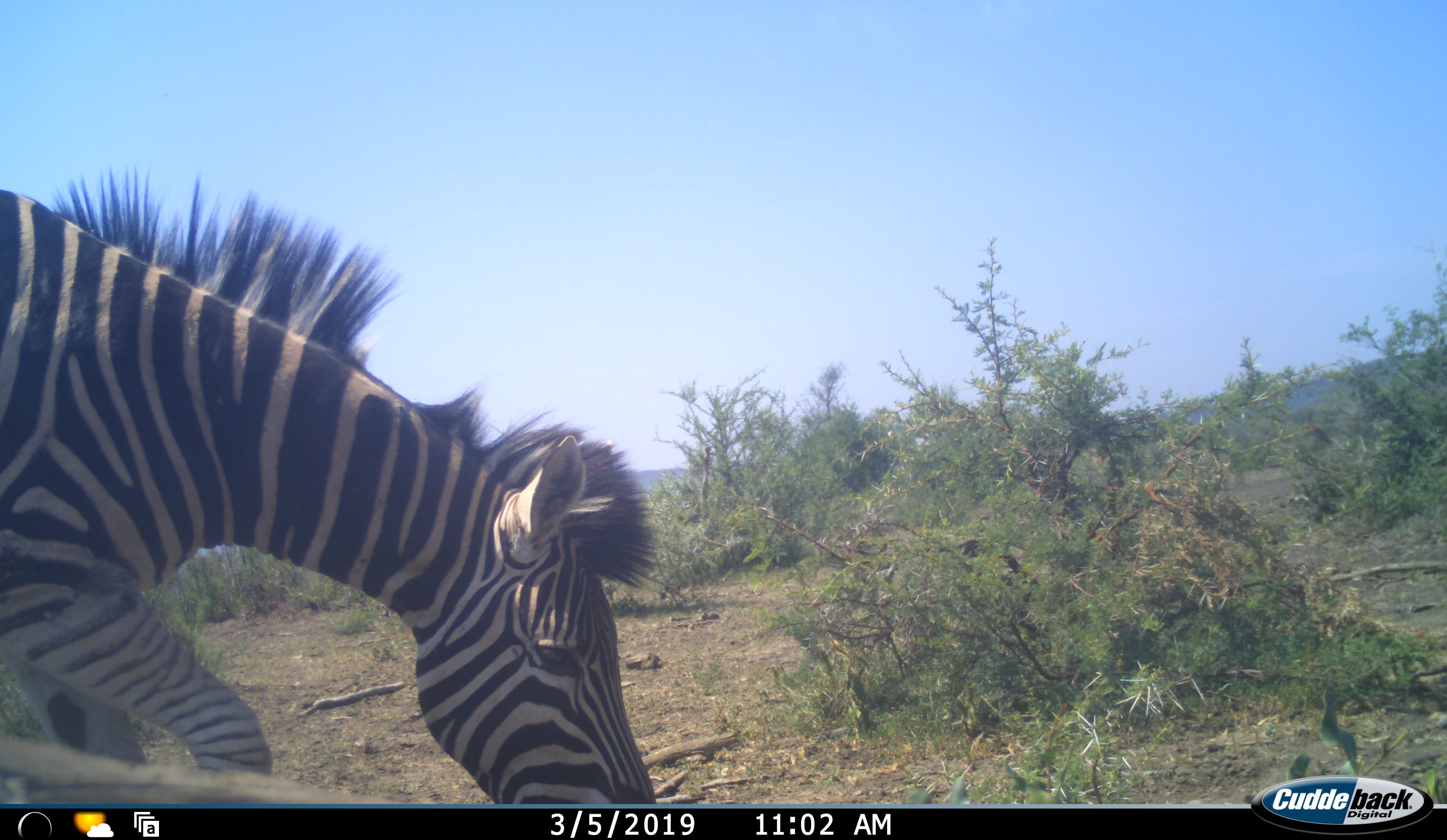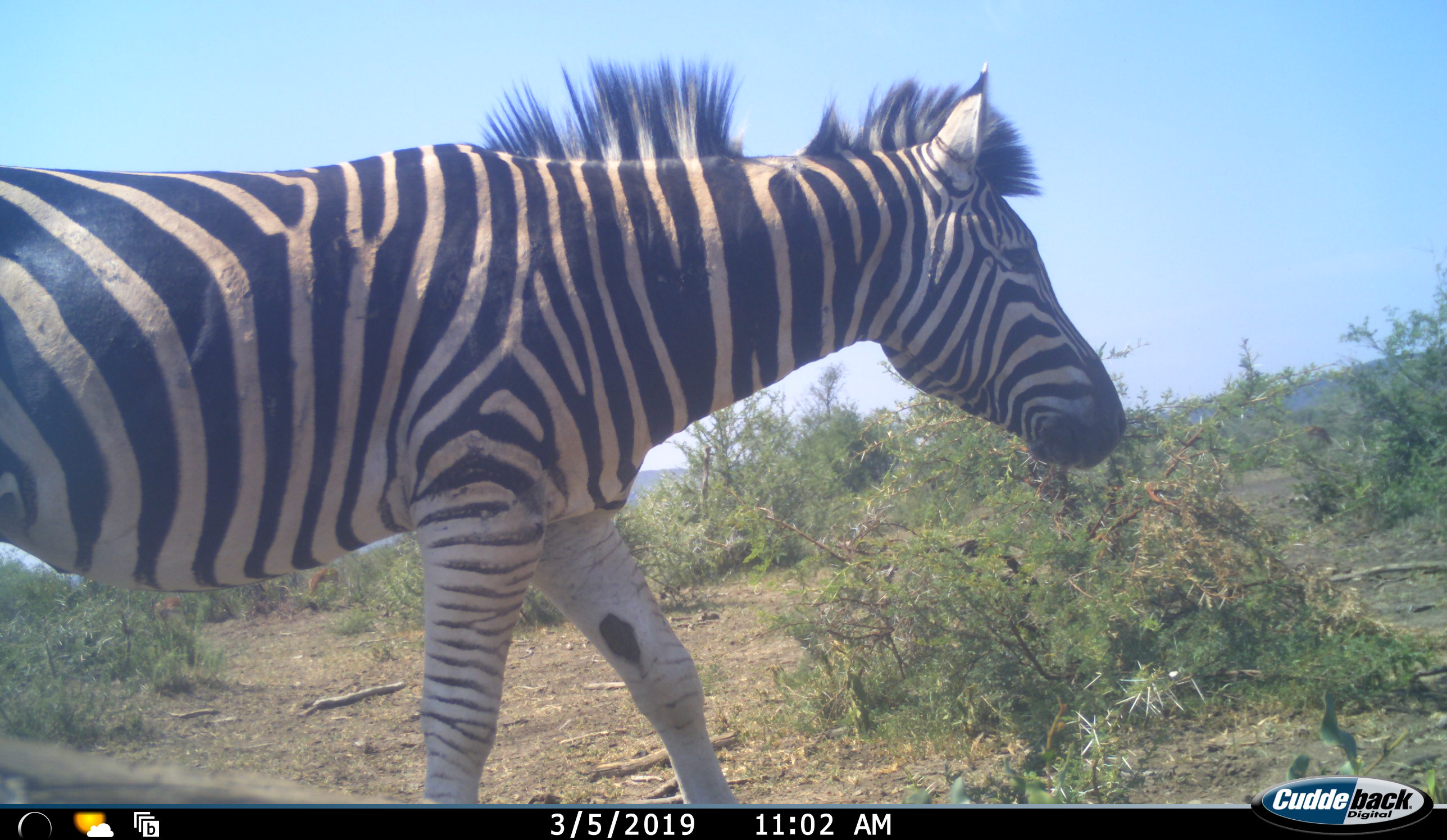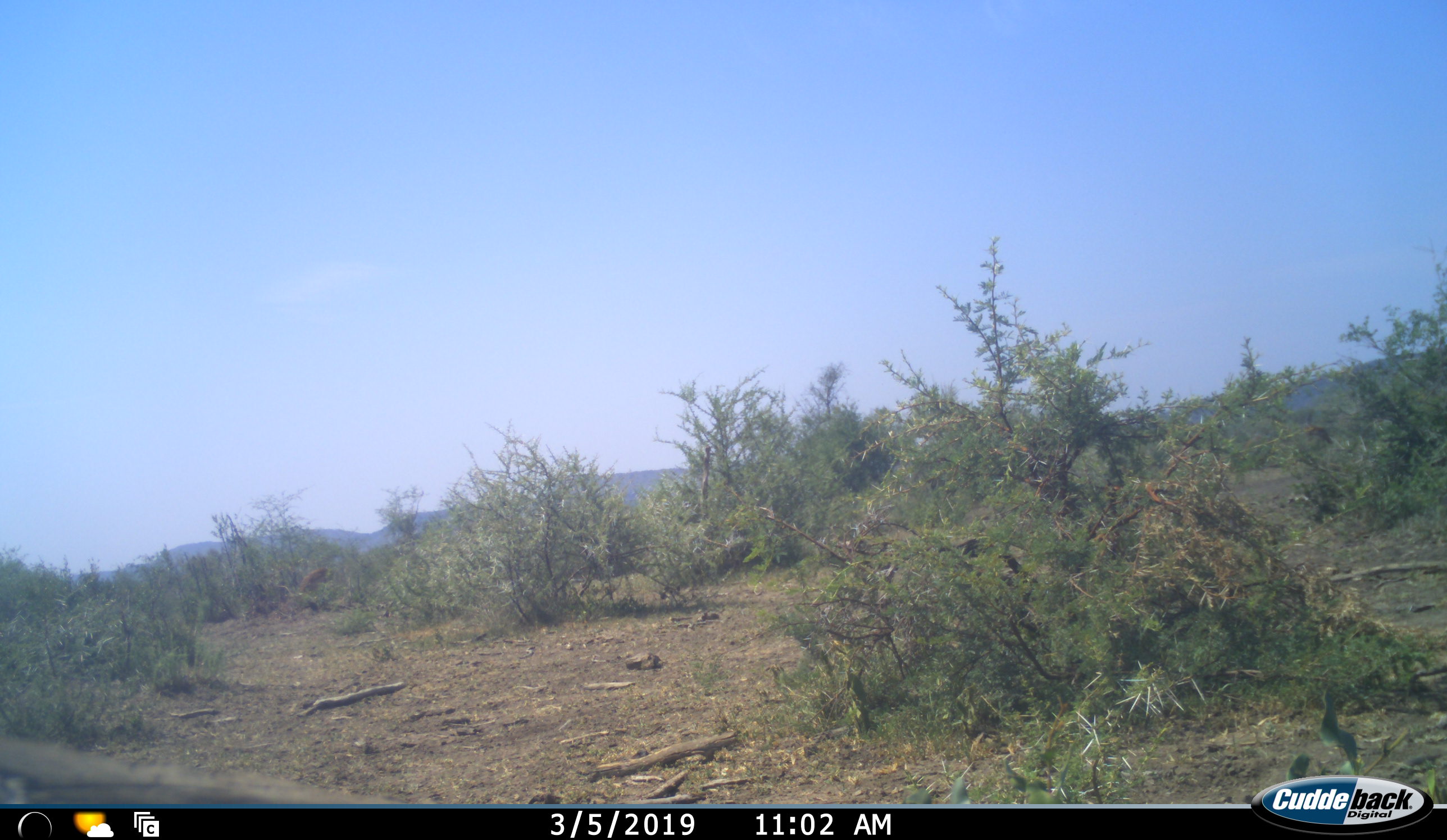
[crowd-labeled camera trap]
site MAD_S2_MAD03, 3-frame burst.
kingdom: Animalia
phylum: Chordata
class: Mammalia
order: Perissodactyla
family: Equidae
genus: Equus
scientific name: Equus quagga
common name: plains zebra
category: zebraplains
Zebraplains (plains zebra) (Equus quagga), count 1. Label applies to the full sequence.